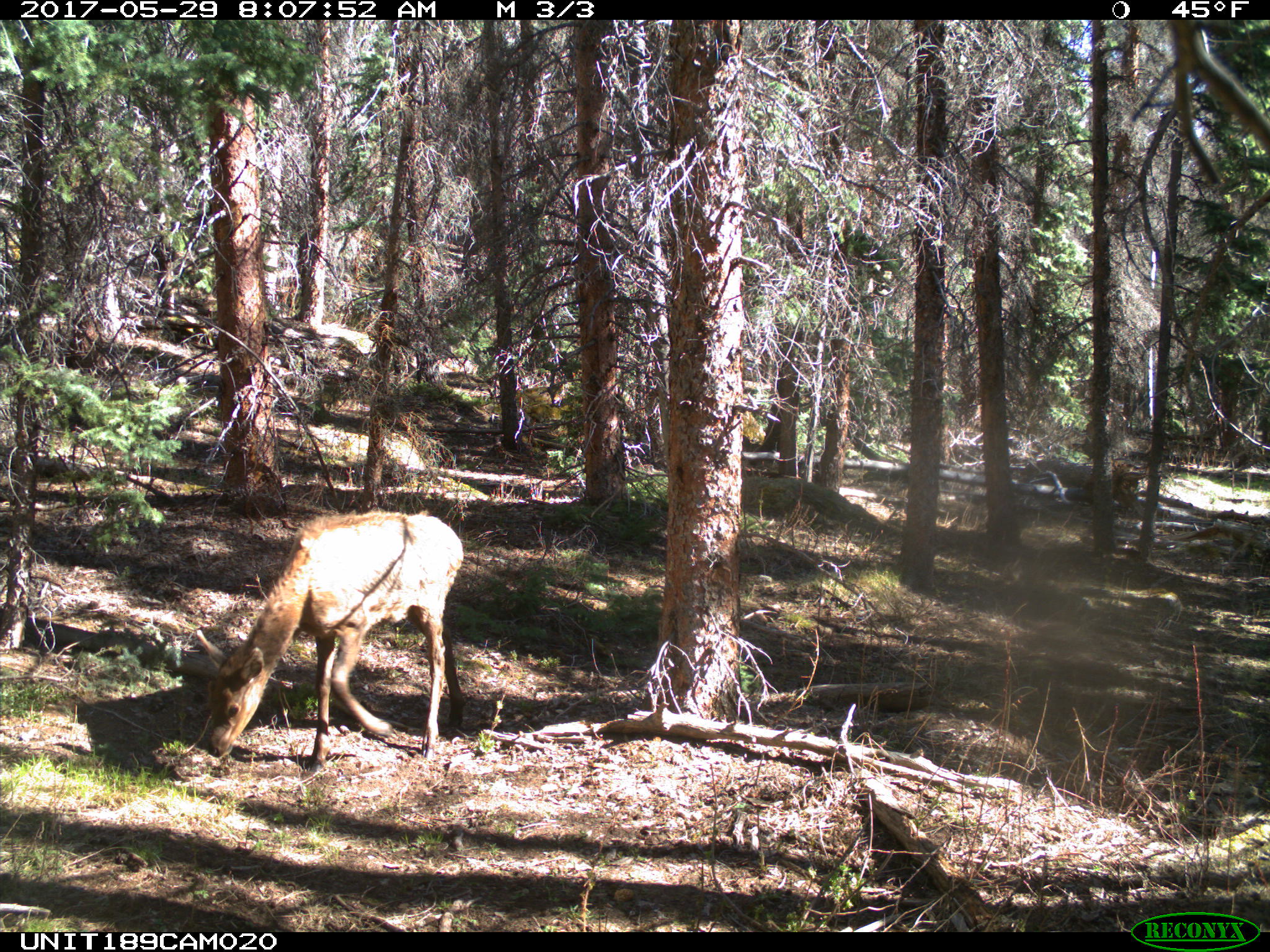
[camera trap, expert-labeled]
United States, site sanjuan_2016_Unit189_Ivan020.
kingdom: Animalia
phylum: Chordata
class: Mammalia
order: Artiodactyla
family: Cervidae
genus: Cervus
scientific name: Cervus elaphus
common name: red deer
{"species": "Cervus elaphus (red deer)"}